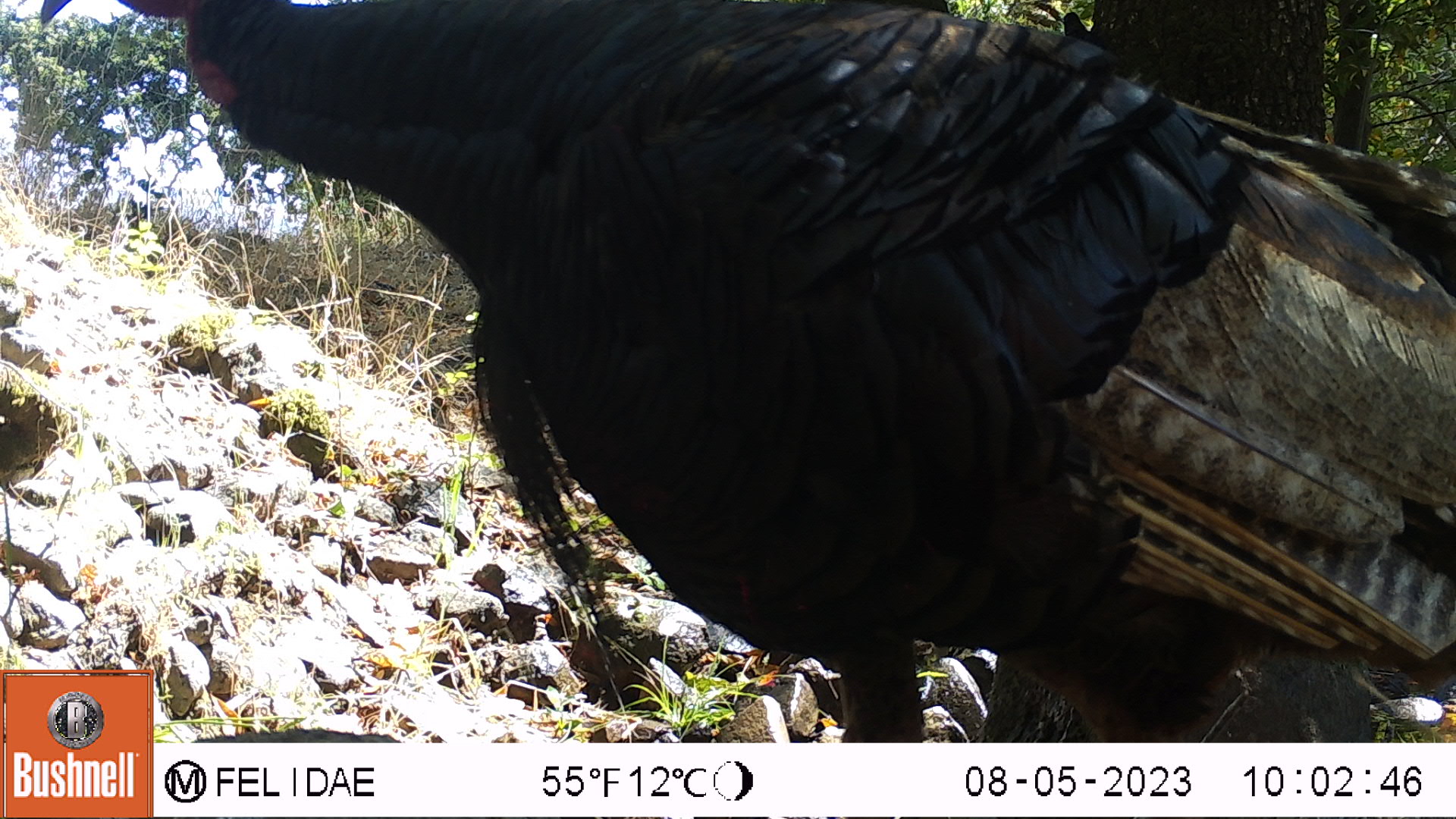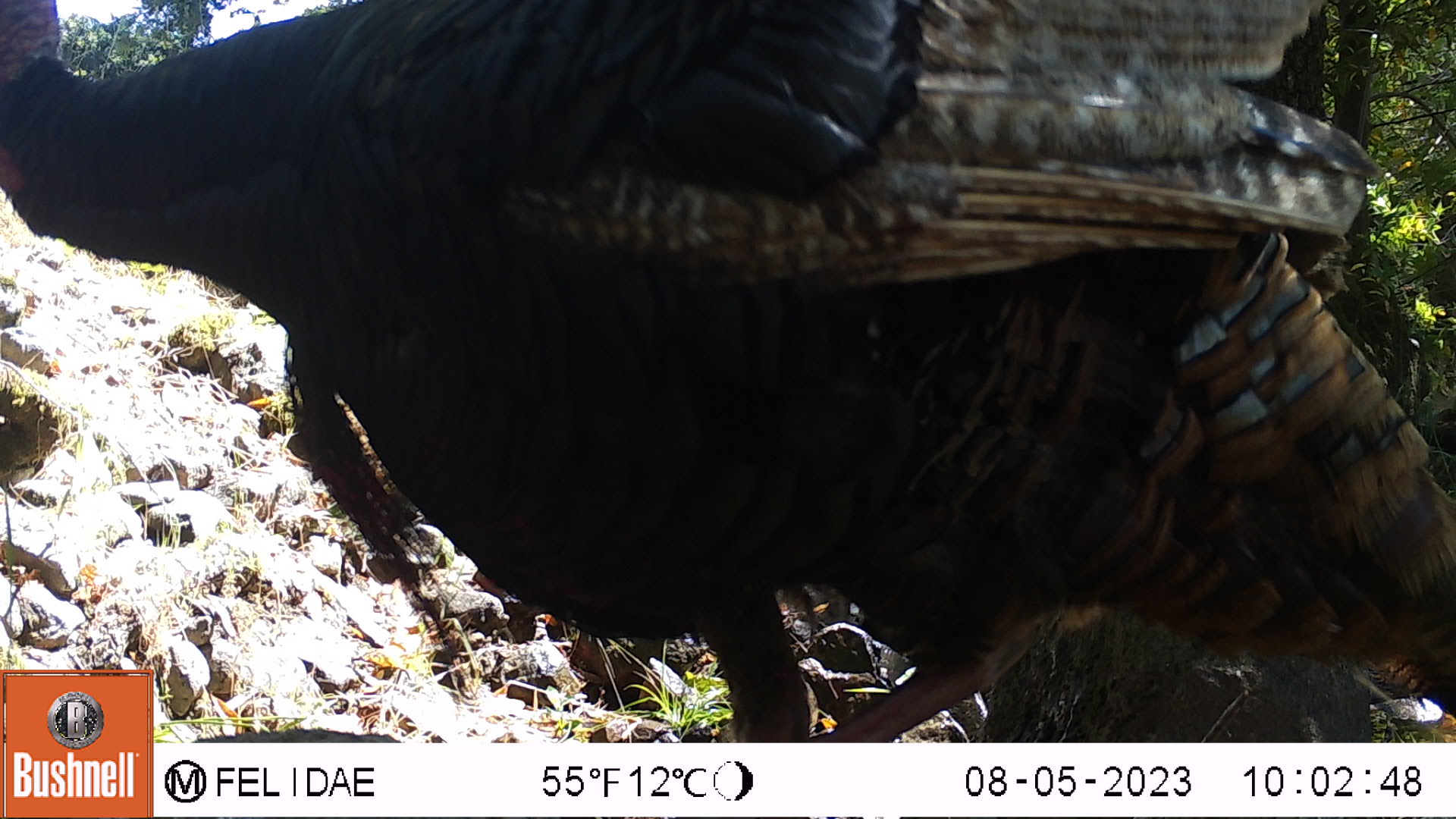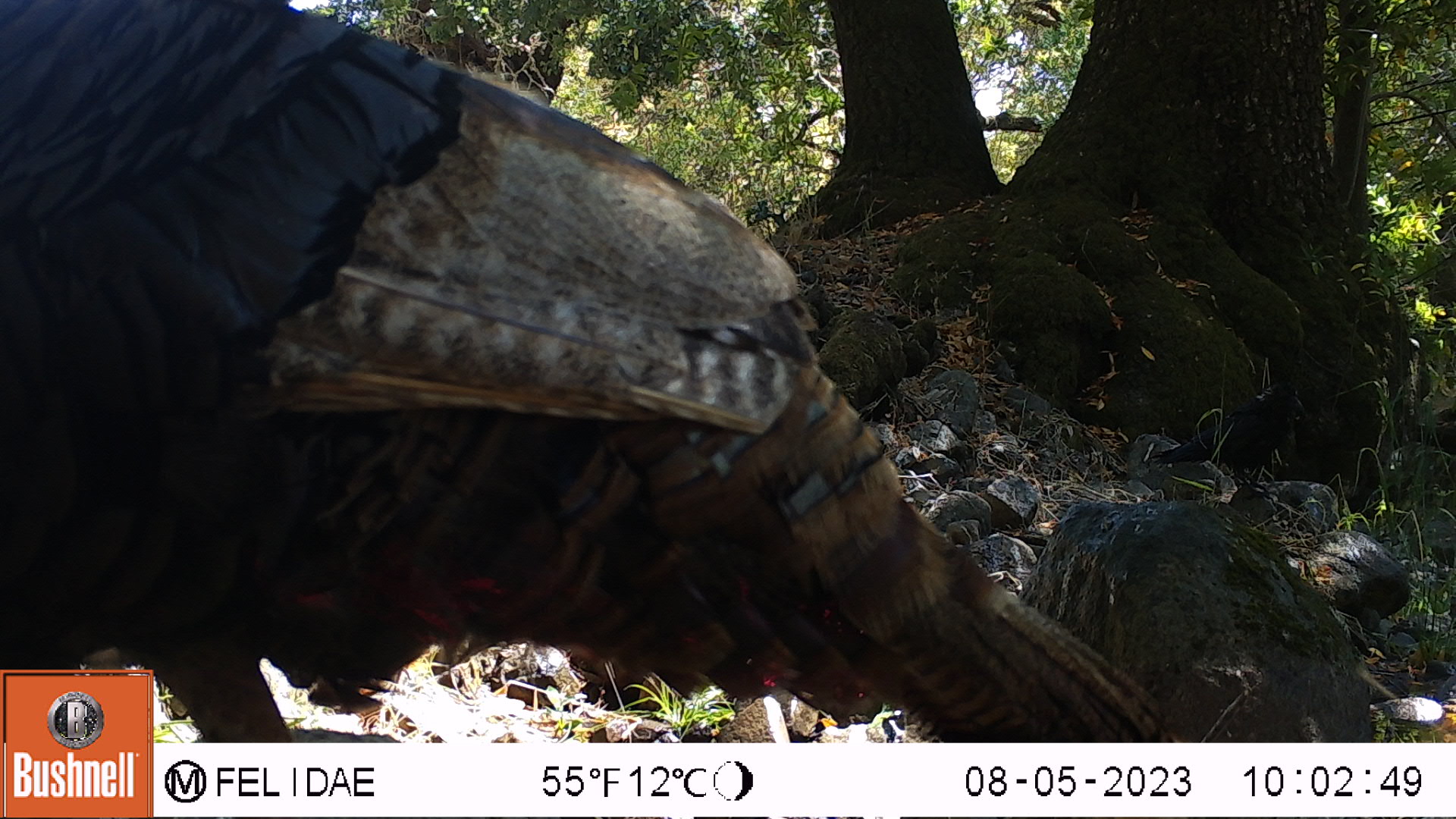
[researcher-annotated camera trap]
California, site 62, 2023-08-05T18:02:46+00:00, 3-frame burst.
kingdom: Animalia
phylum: Chordata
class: Aves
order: Galliformes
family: Phasianidae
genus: Meleagris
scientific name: Meleagris gallopavo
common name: turkey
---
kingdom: Animalia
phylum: Chordata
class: Aves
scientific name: Aves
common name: bird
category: unknown bird